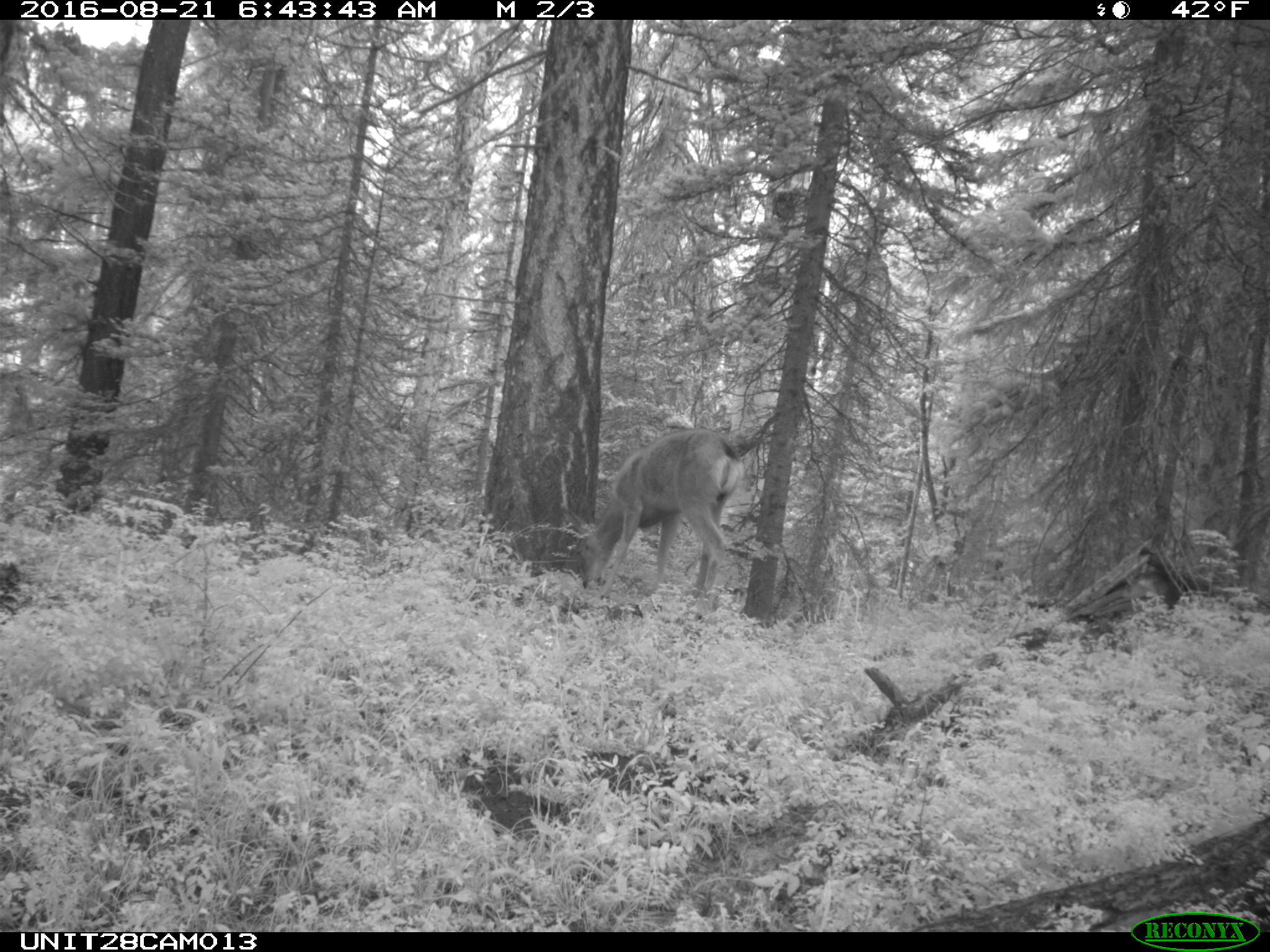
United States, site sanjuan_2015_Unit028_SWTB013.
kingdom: Animalia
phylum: Chordata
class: Mammalia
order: Artiodactyla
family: Cervidae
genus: Odocoileus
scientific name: Odocoileus hemionus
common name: mule deer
Odocoileus hemionus (mule deer).